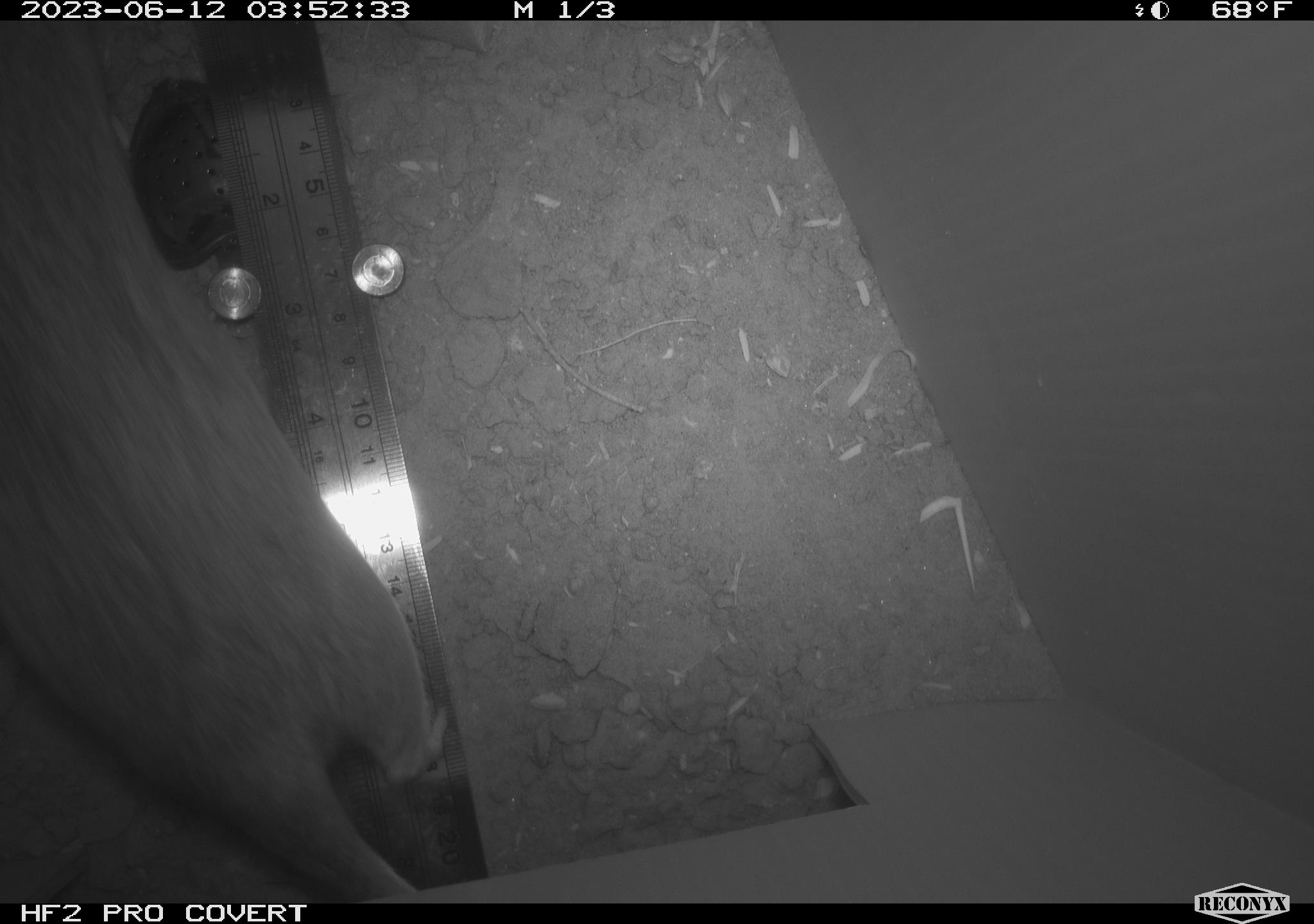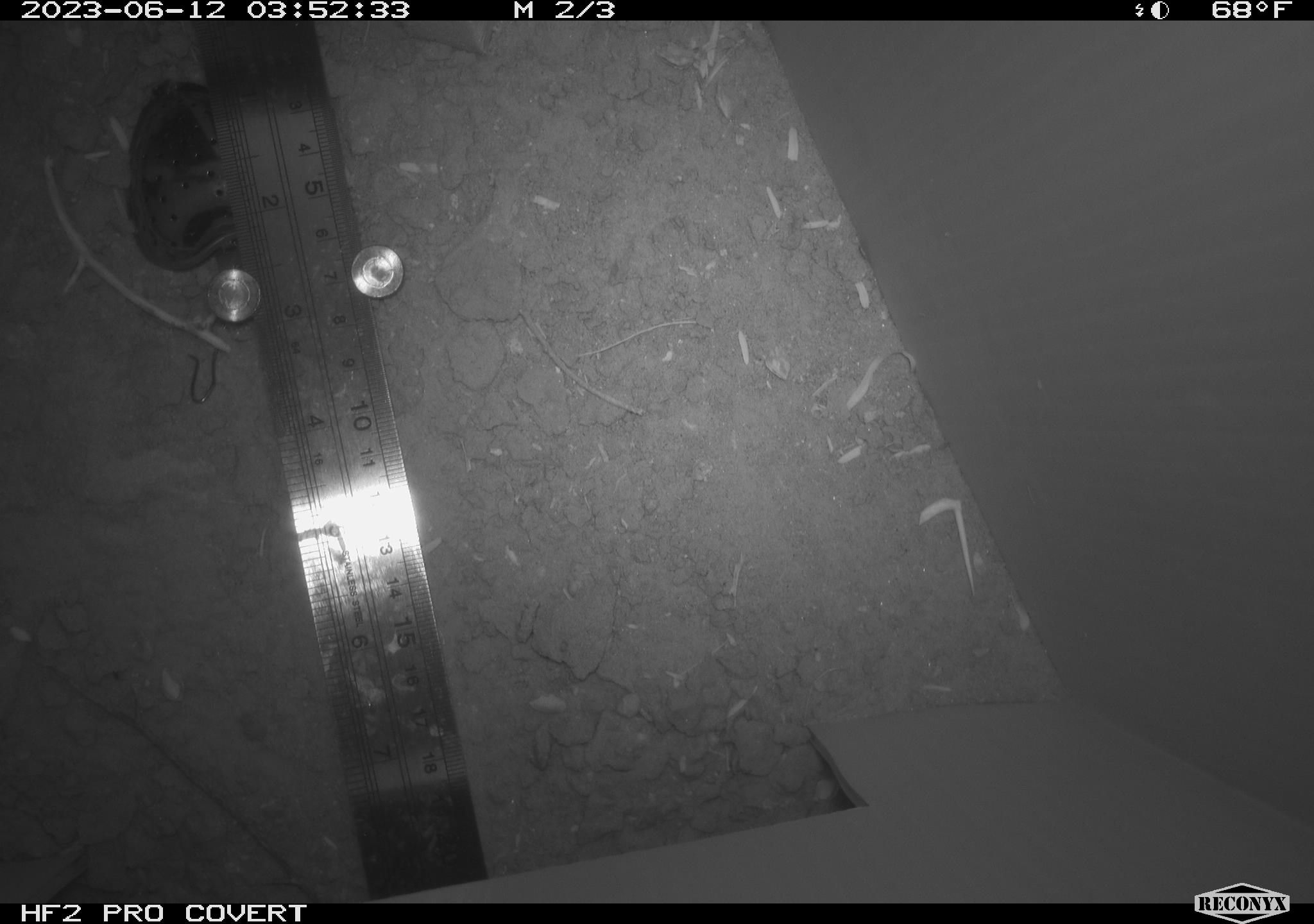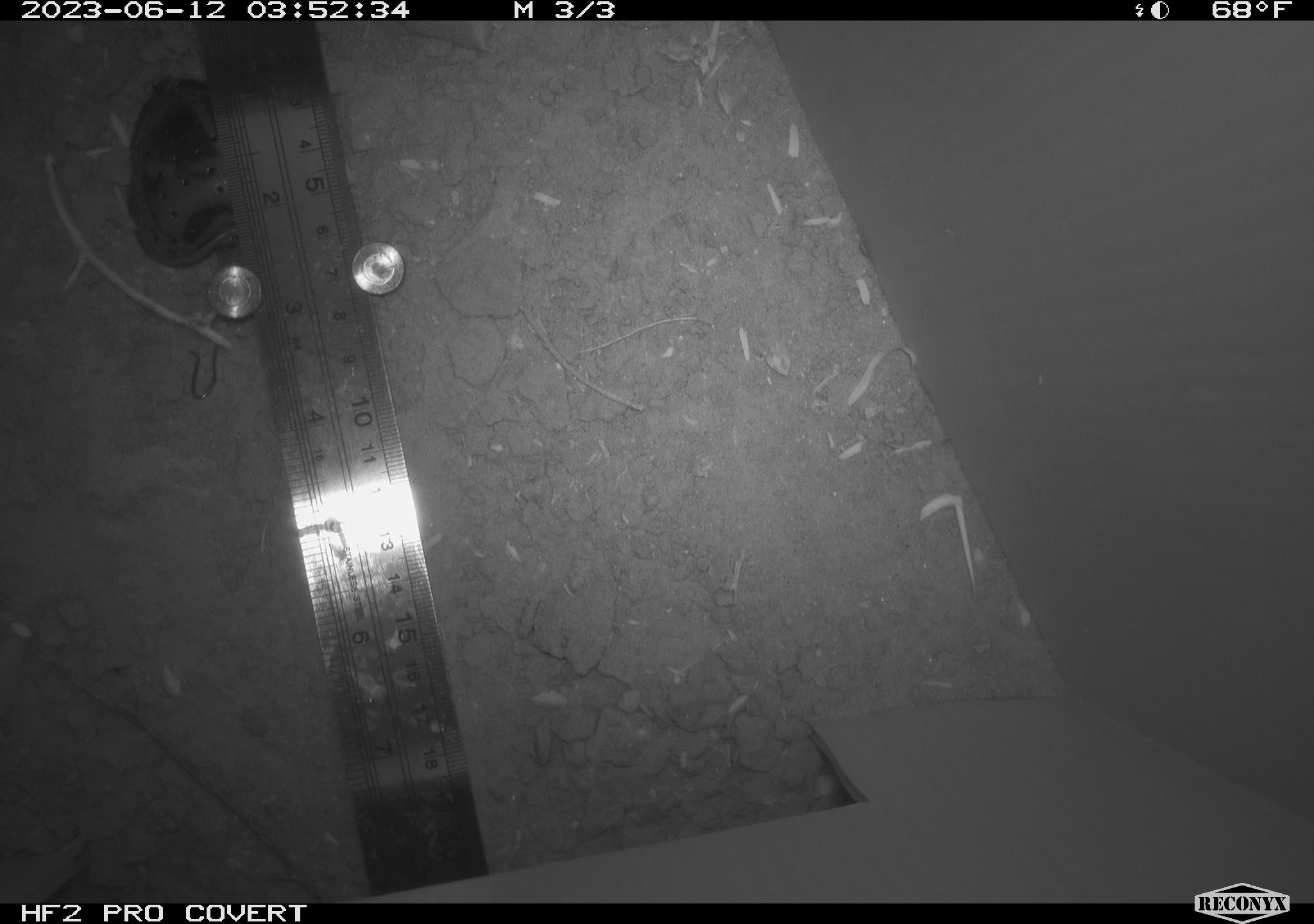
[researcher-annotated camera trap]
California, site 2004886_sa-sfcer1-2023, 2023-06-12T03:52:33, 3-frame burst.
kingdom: Animalia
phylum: Chordata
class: Mammalia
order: Rodentia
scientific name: Rodentia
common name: mouse species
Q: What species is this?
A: Mouse species (Rodentia).